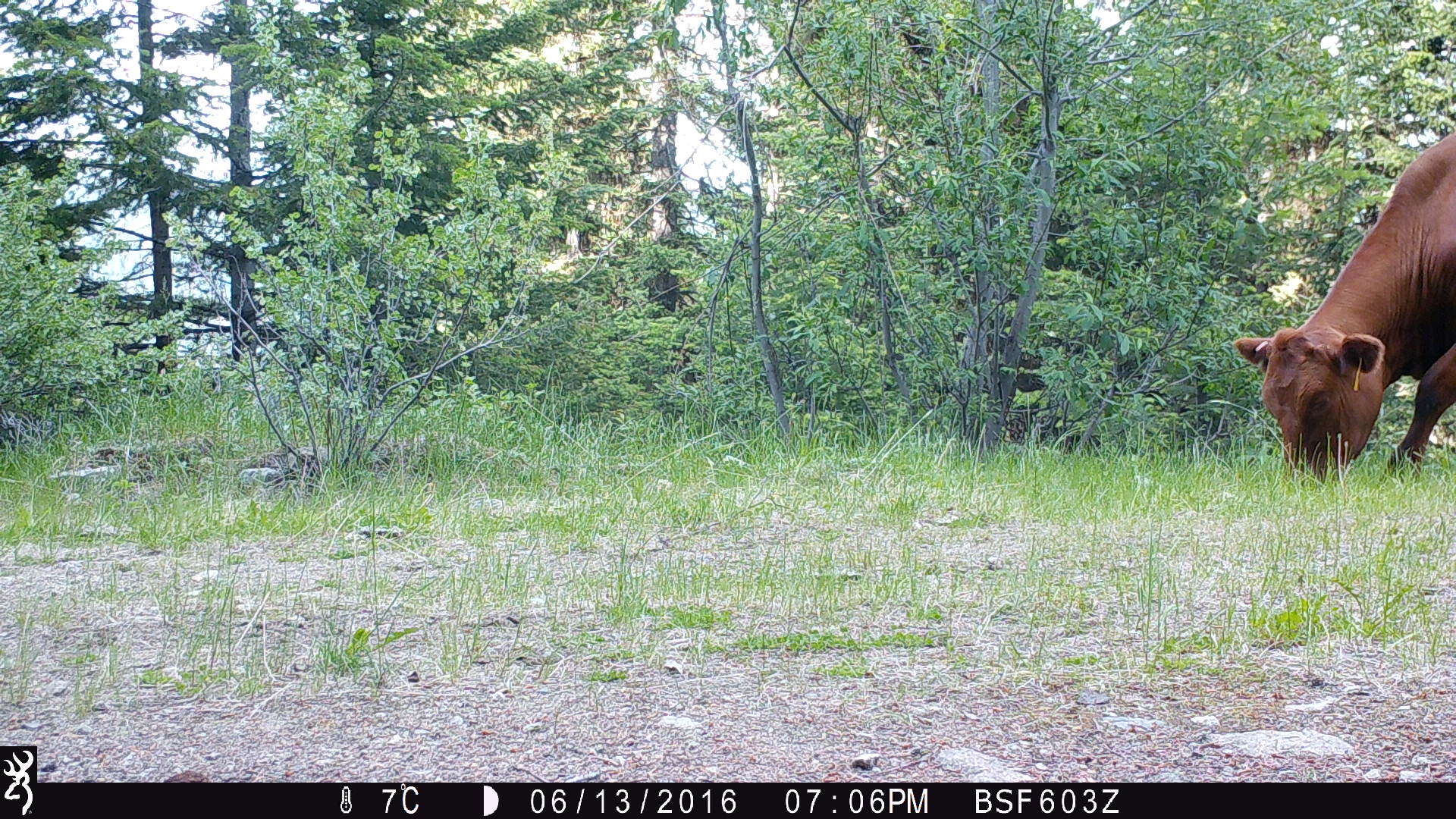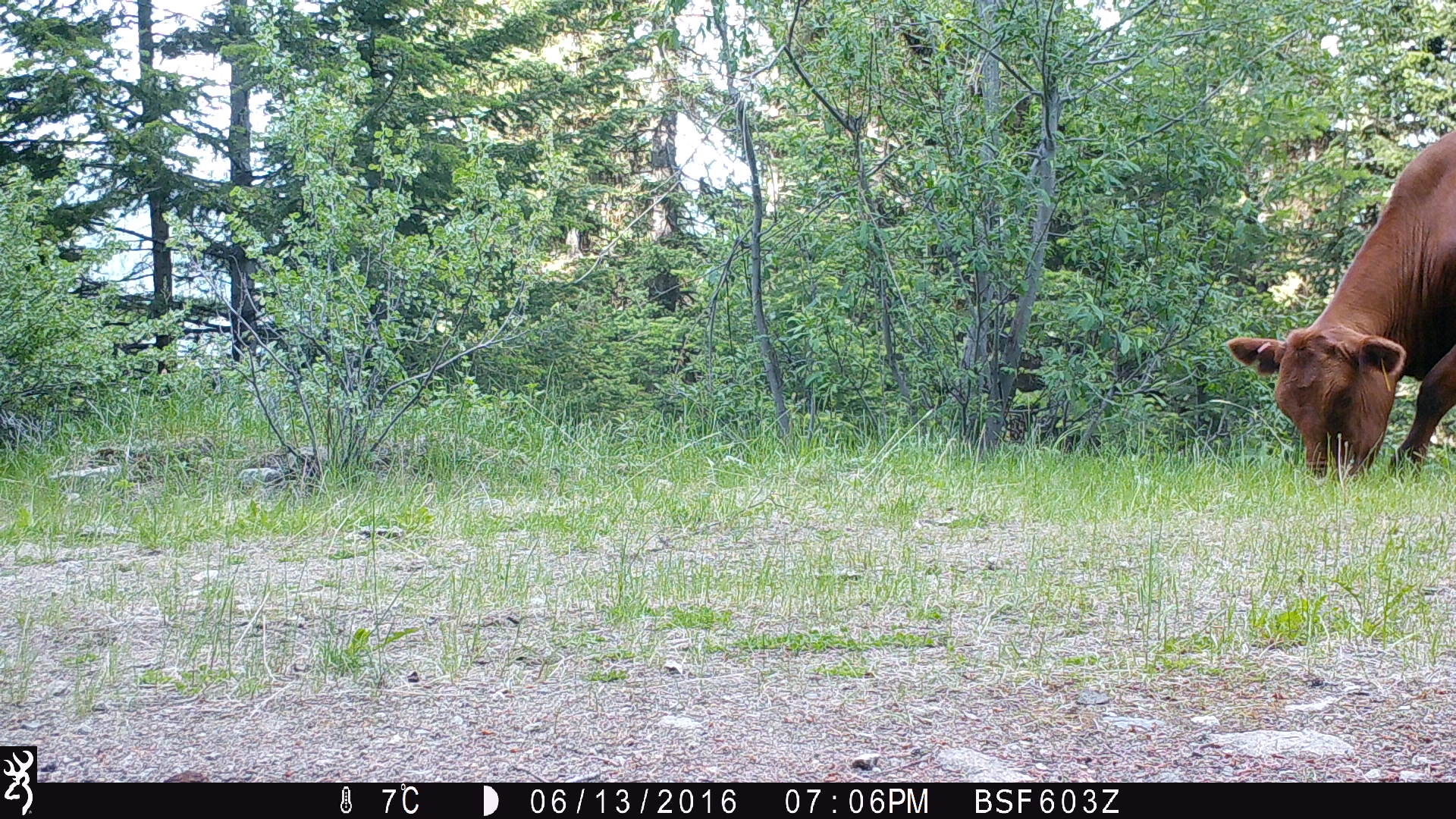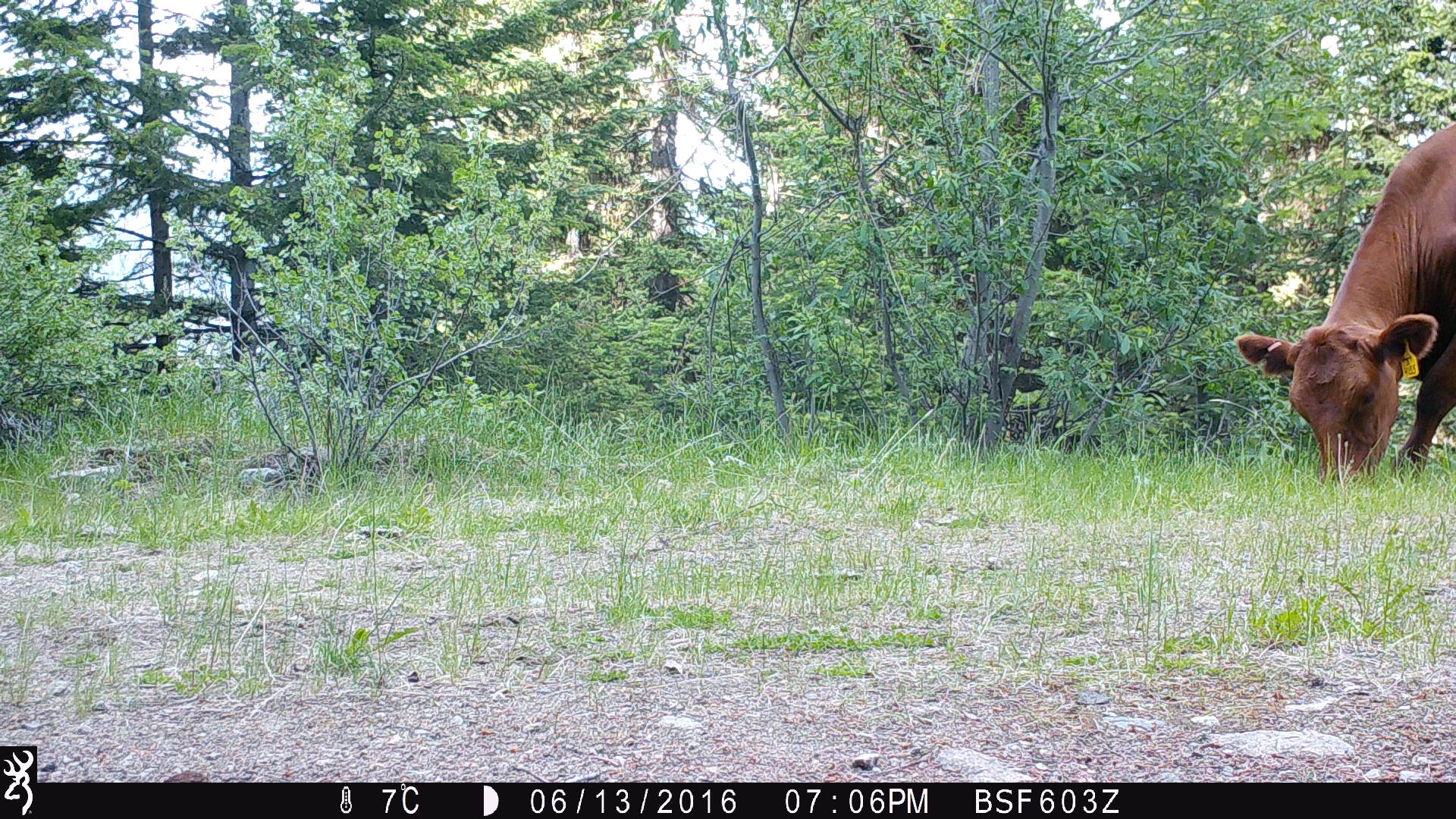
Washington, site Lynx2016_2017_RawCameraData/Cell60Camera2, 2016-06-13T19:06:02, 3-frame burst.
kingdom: Animalia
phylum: Chordata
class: Mammalia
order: Artiodactyla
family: Bovidae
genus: Bos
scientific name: Bos taurus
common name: domestic cattle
Domestic cattle (Bos taurus). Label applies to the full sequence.